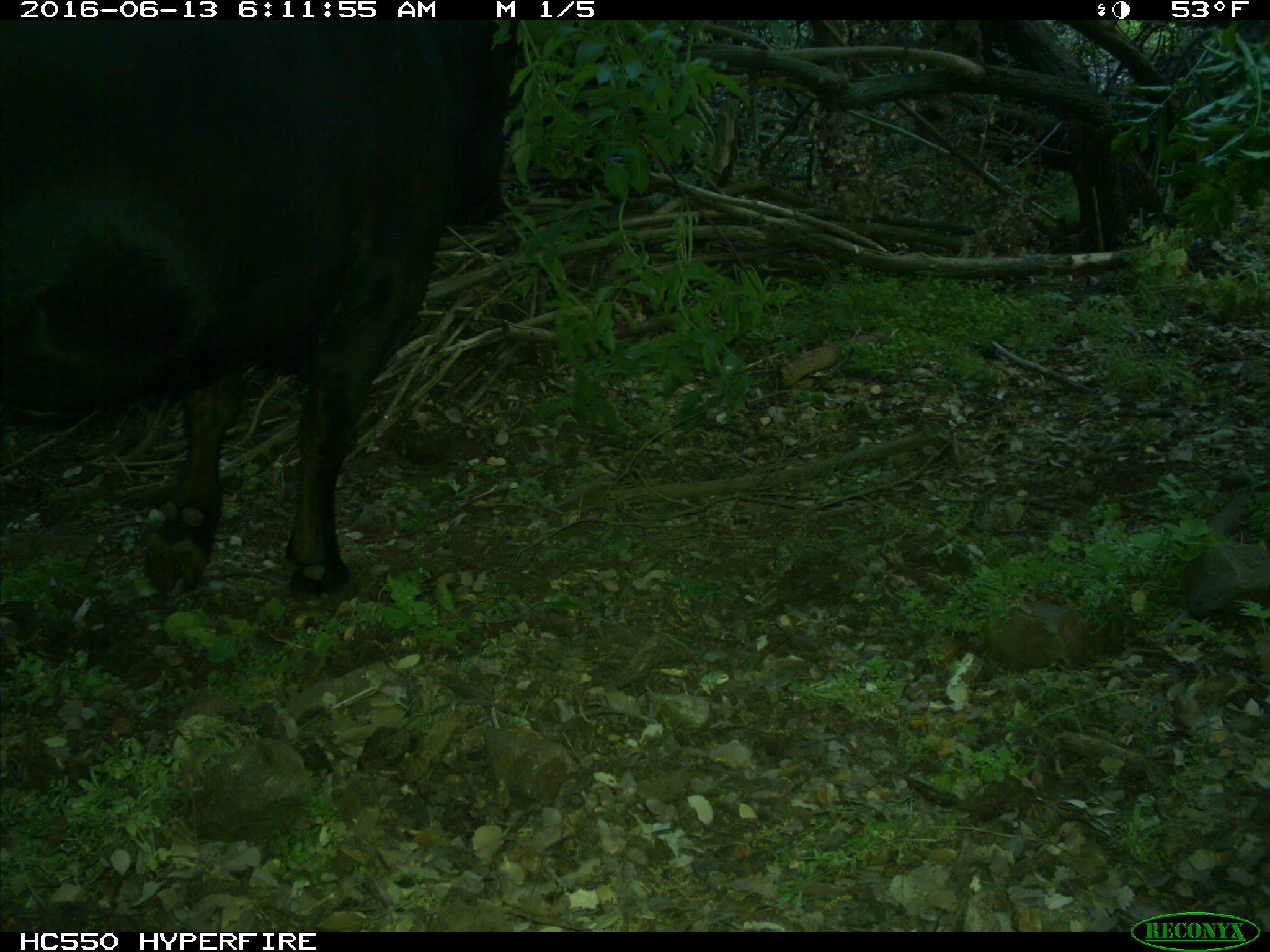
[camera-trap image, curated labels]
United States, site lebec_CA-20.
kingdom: Animalia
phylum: Chordata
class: Mammalia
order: Artiodactyla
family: Bovidae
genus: Bos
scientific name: Bos taurus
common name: domestic cow